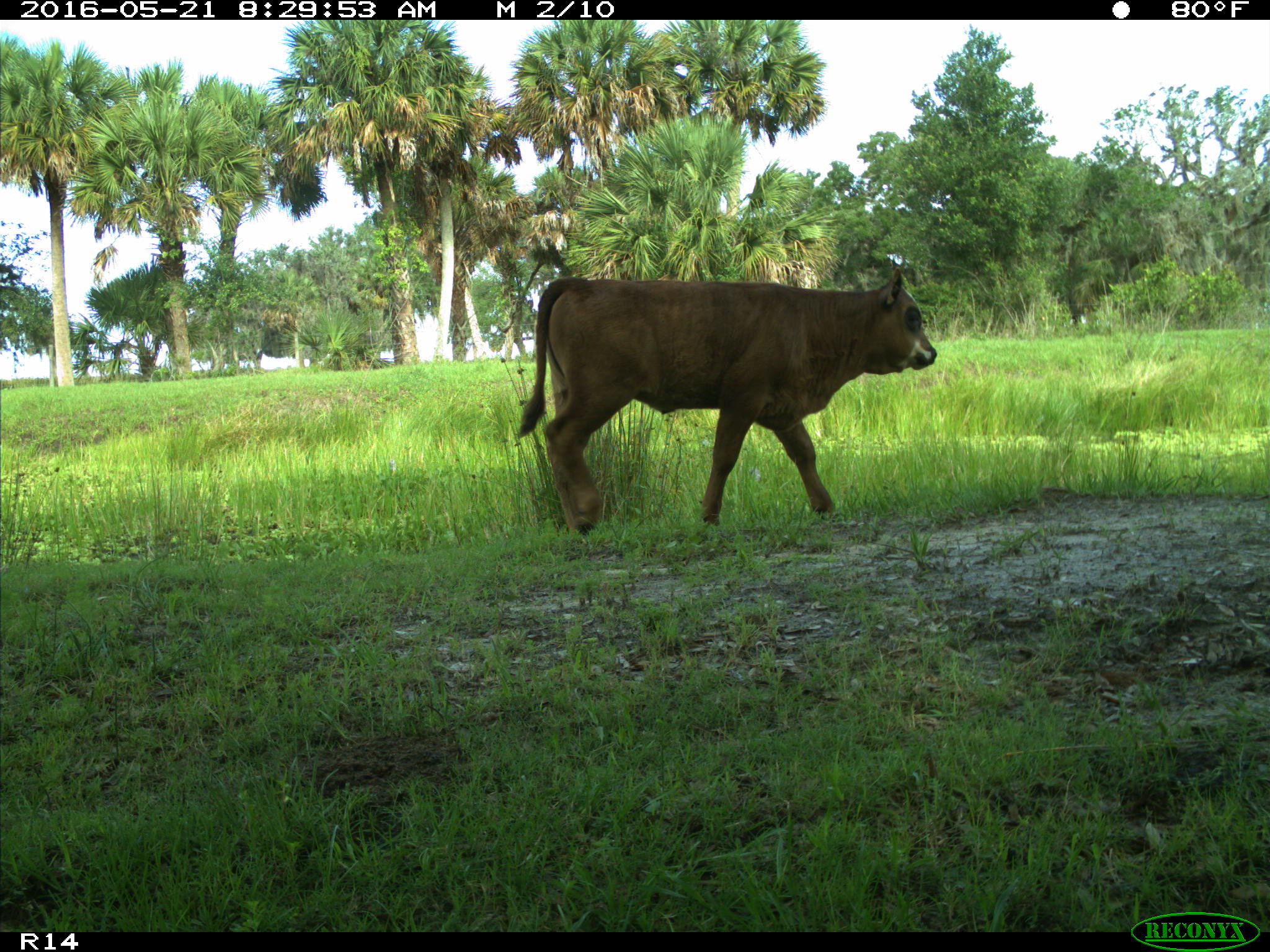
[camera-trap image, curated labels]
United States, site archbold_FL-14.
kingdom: Animalia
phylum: Chordata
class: Mammalia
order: Artiodactyla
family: Bovidae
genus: Bos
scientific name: Bos taurus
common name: domestic cow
Bos taurus (domestic cow).